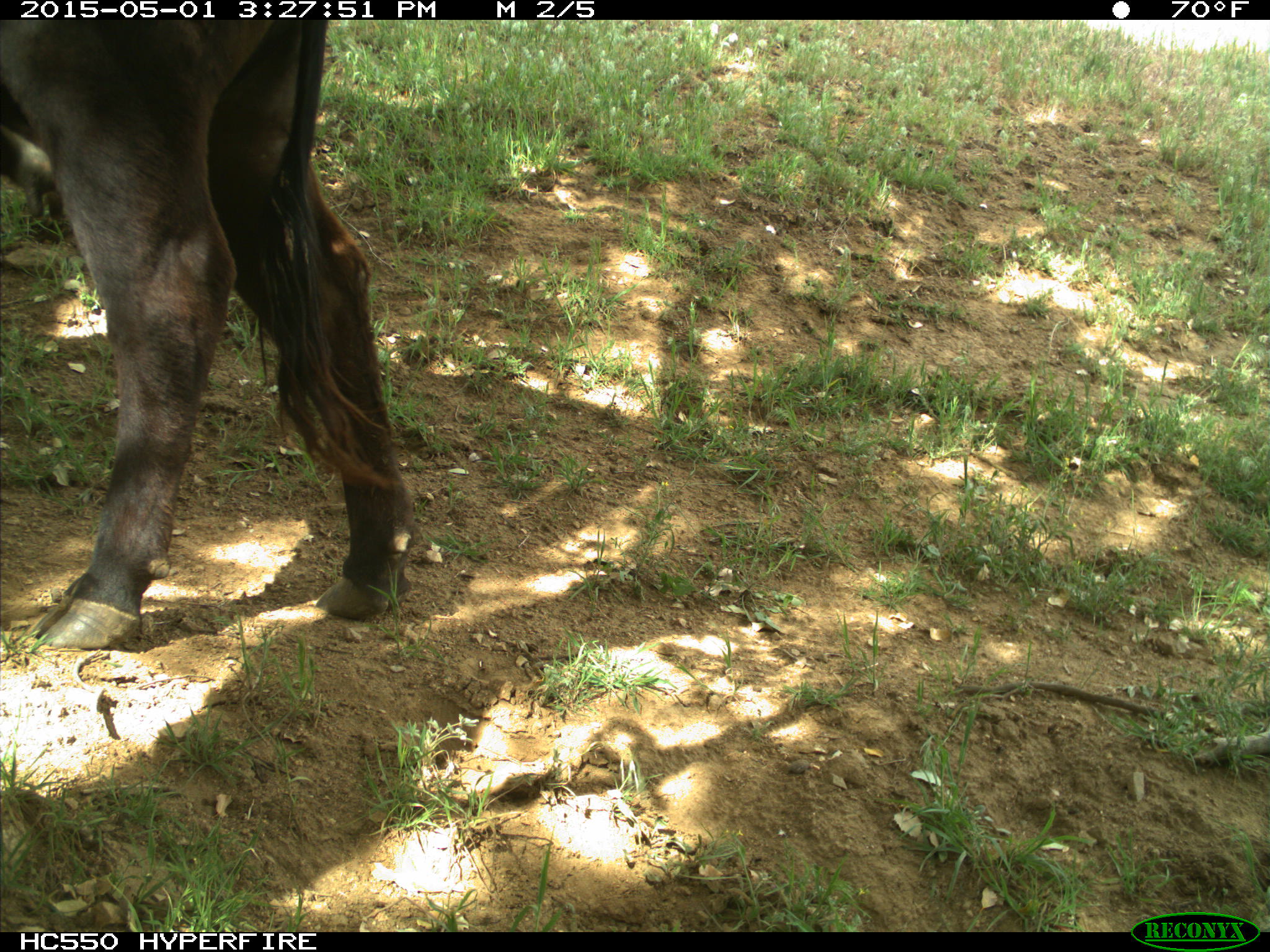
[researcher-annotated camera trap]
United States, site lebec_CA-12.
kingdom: Animalia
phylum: Chordata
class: Mammalia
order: Artiodactyla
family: Bovidae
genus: Bos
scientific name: Bos taurus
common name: domestic cow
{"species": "Bos taurus (domestic cow)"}